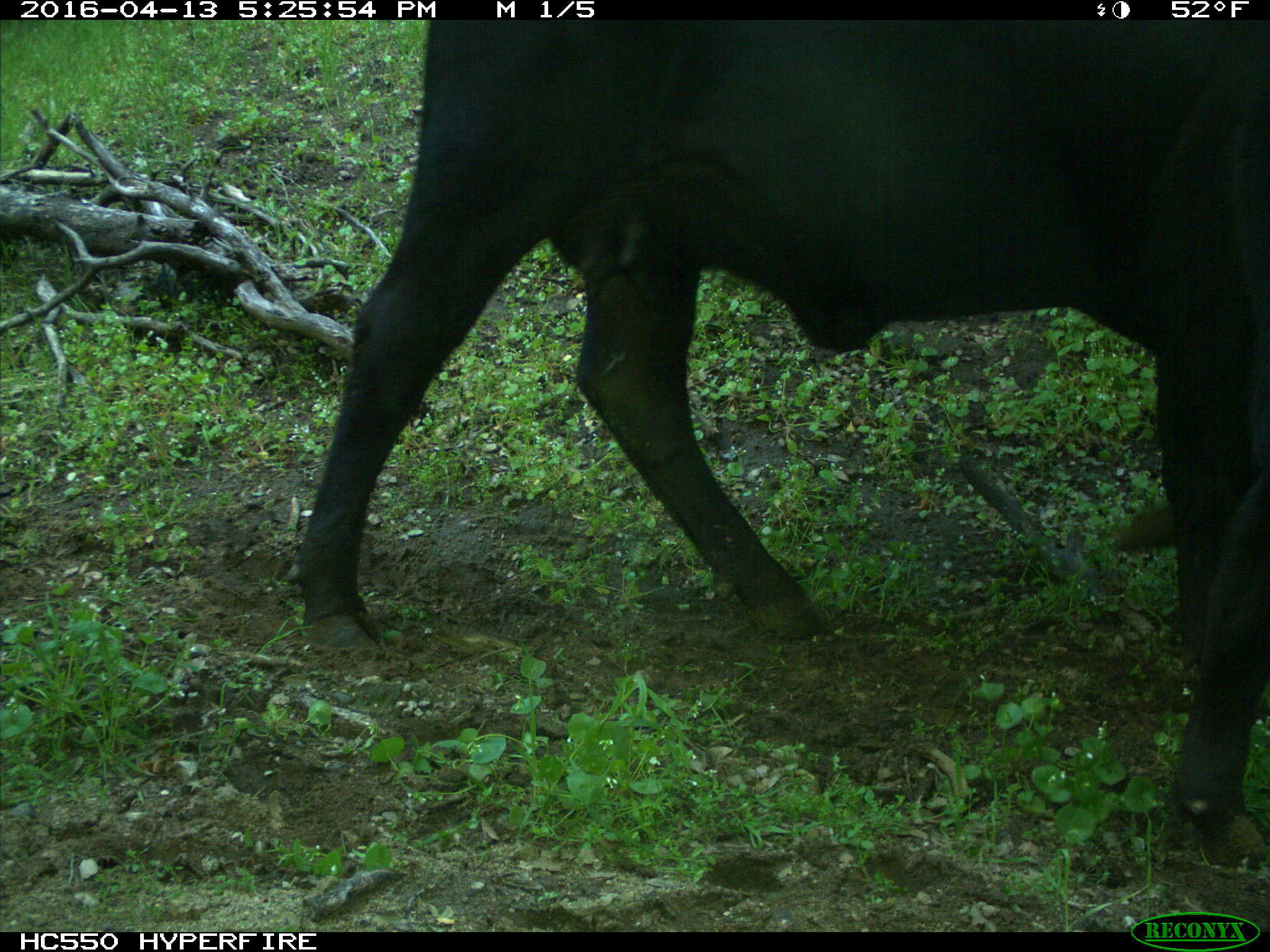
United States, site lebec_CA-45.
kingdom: Animalia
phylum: Chordata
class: Mammalia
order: Artiodactyla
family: Bovidae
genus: Bos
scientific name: Bos taurus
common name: domestic cow